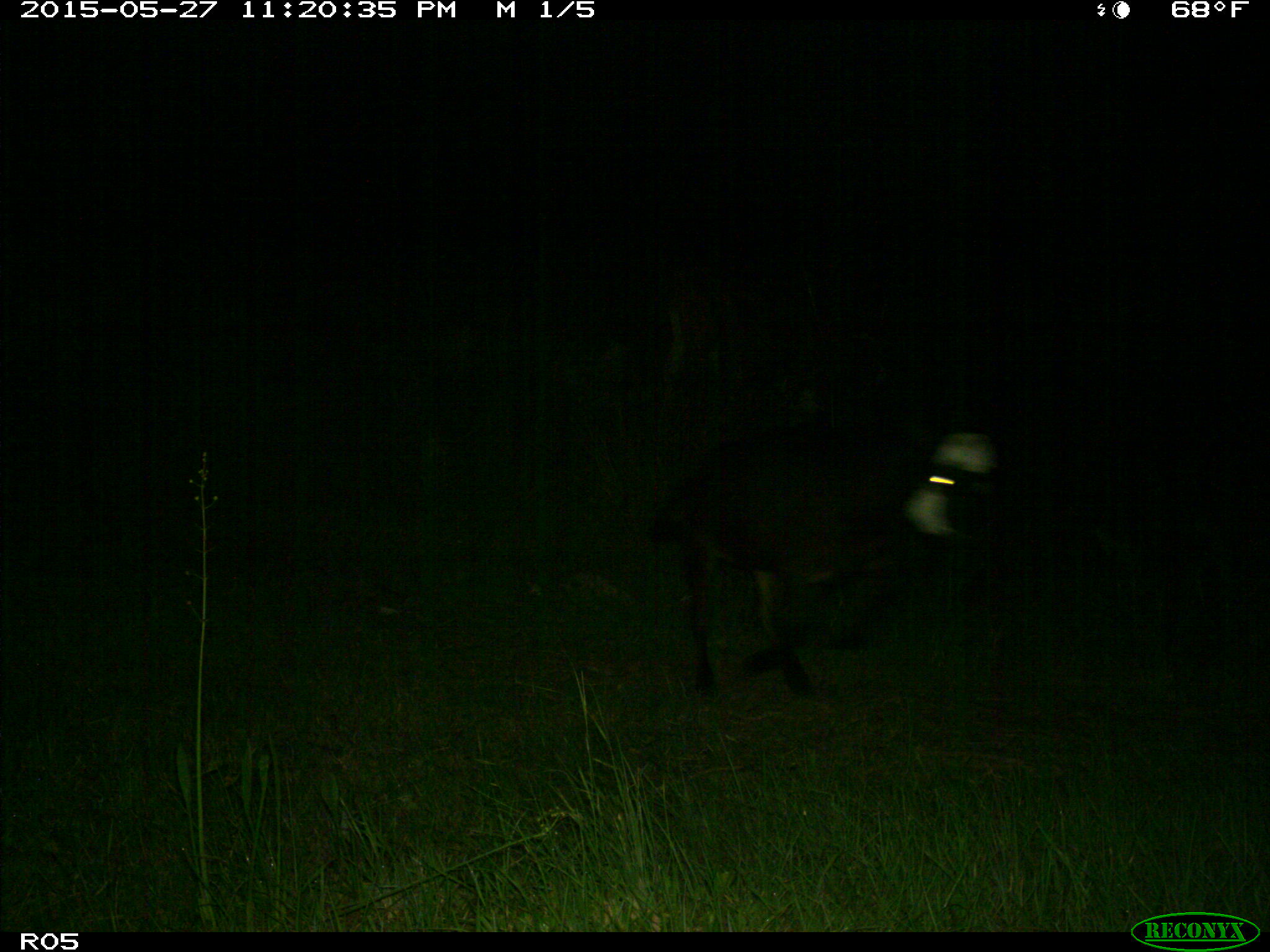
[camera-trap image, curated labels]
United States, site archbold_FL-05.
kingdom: Animalia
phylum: Chordata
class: Mammalia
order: Artiodactyla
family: Bovidae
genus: Bos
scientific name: Bos taurus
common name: domestic cow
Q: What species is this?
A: Bos taurus (domestic cow).